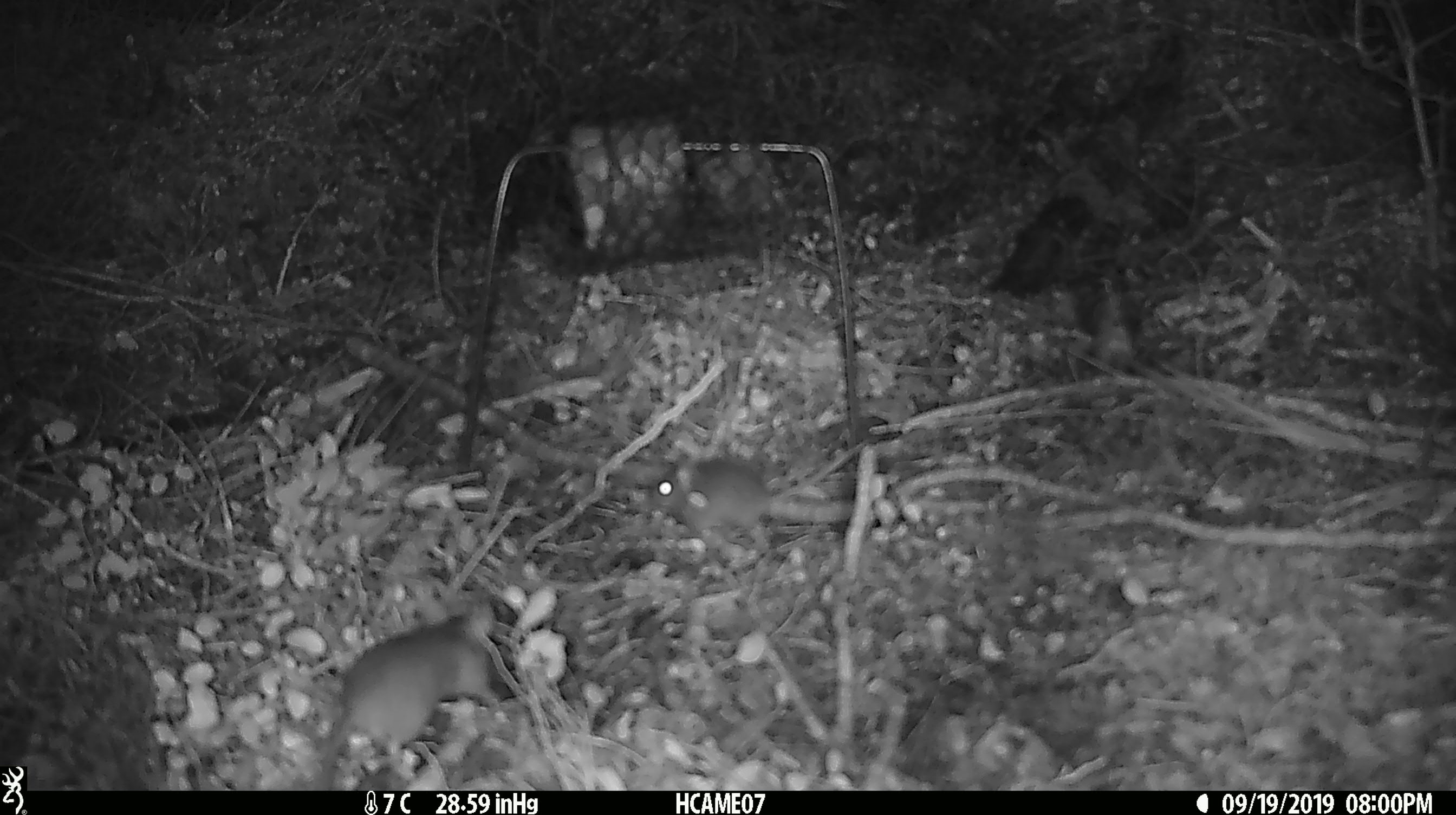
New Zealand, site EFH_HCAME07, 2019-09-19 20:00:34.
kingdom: Animalia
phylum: Chordata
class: Mammalia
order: Rodentia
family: Muridae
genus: Mus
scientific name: Mus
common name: mouse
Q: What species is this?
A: Mouse (Mus).